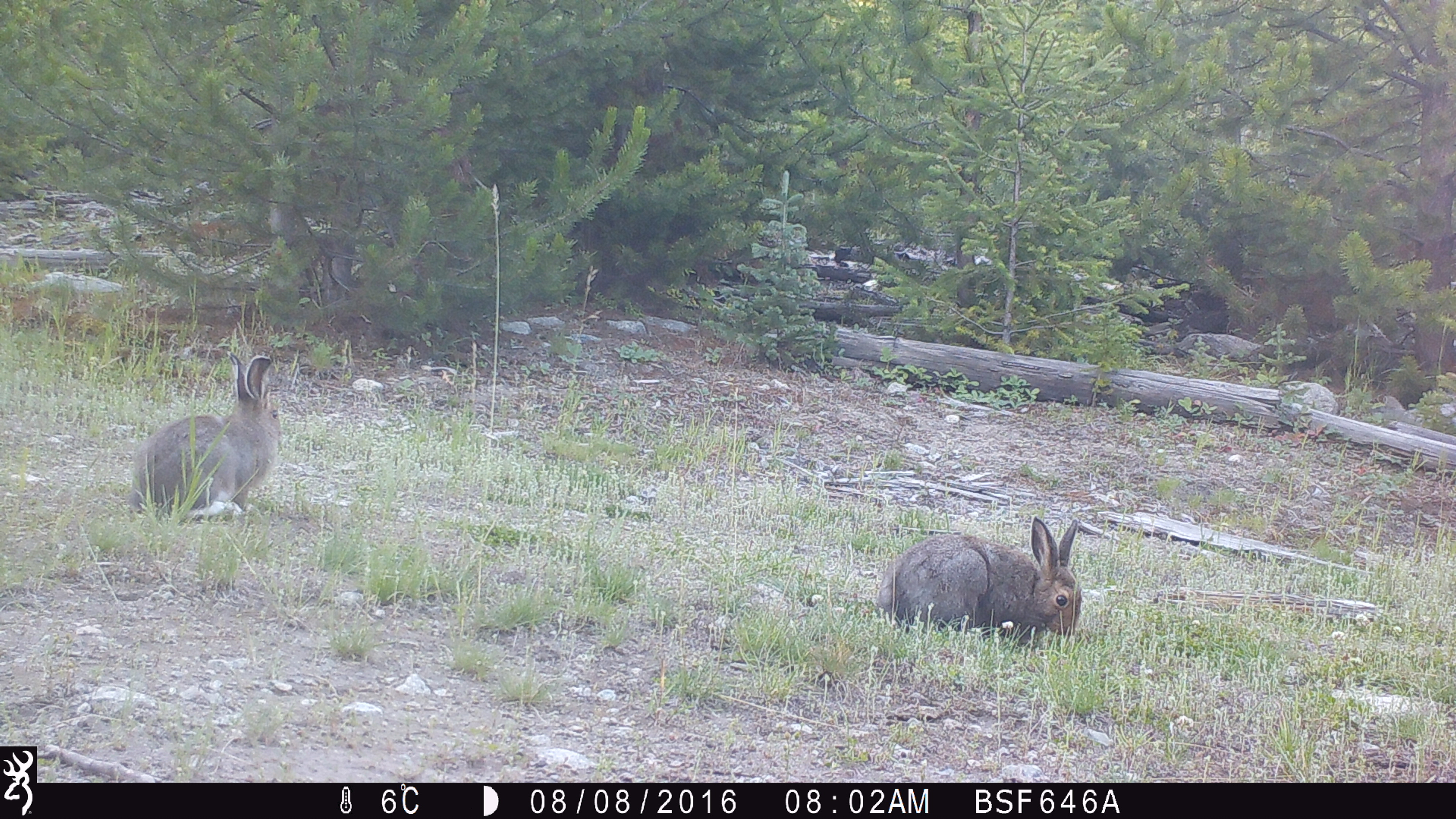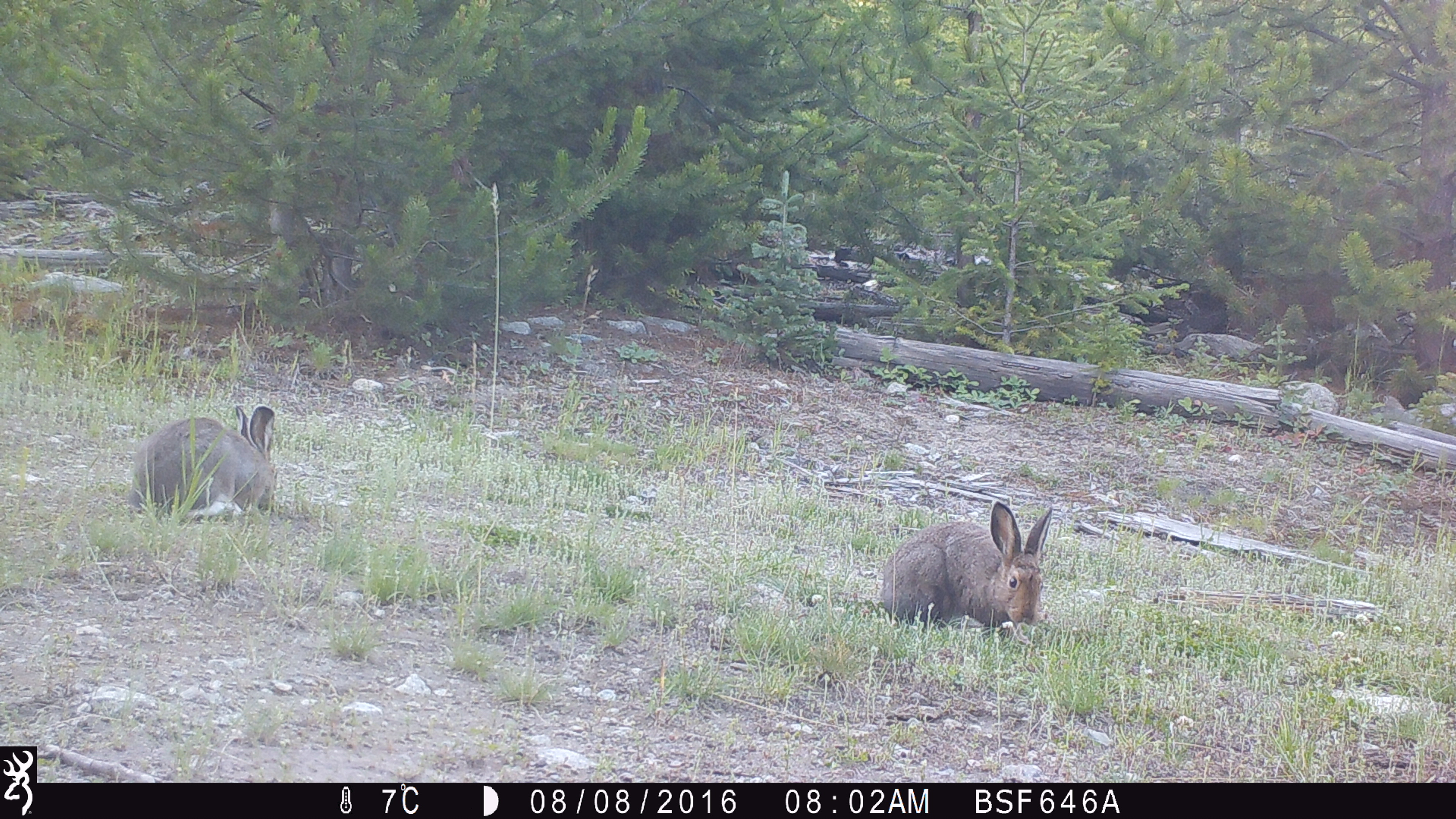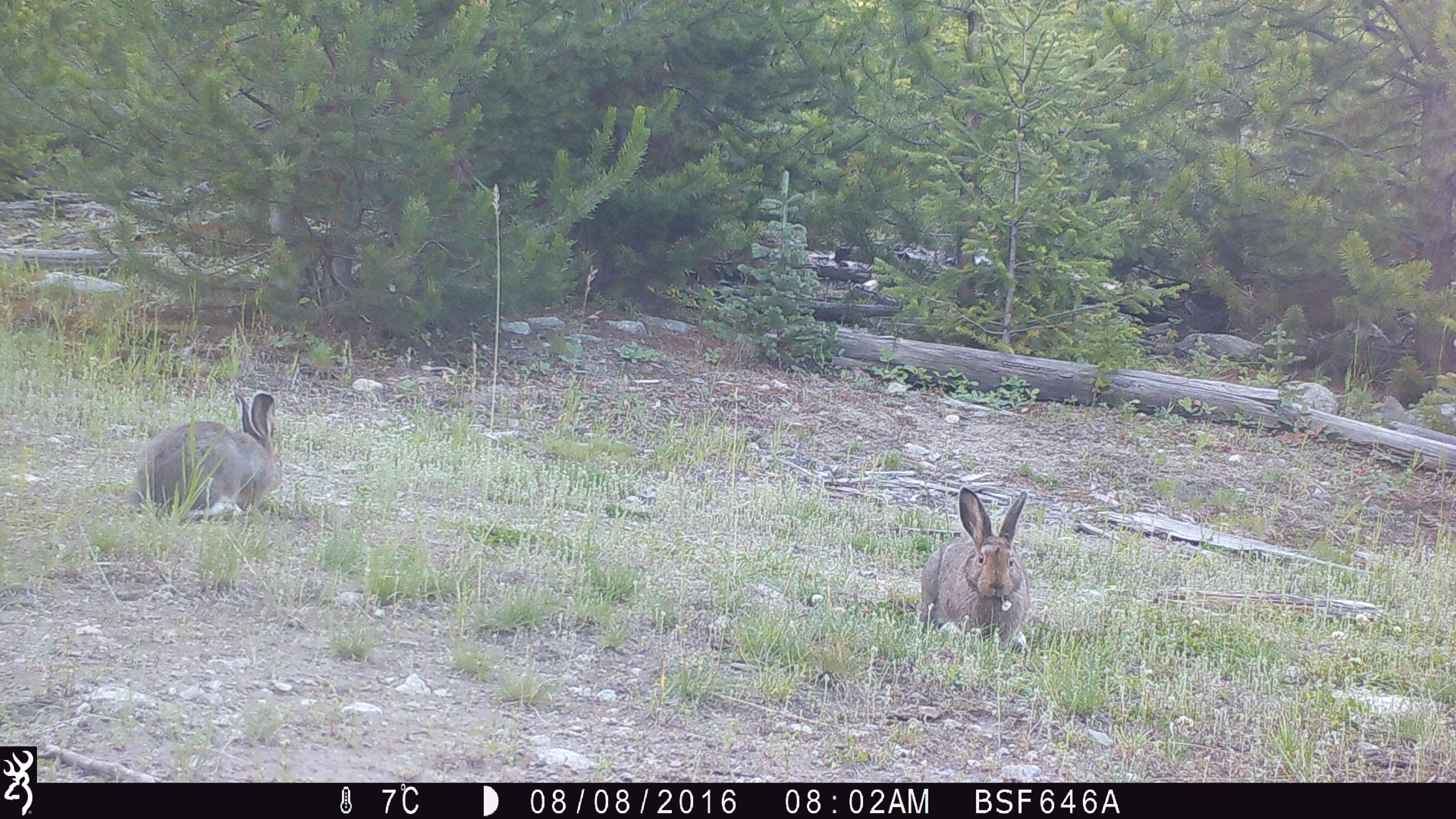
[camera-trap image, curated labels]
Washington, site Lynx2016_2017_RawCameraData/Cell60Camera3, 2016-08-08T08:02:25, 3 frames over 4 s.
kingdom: Animalia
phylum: Chordata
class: Mammalia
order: Lagomorpha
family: Leporidae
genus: Lepus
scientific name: Lepus americanus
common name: snowshoe hare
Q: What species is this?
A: Lepus americanus (snowshoe hare).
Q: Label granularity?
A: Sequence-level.